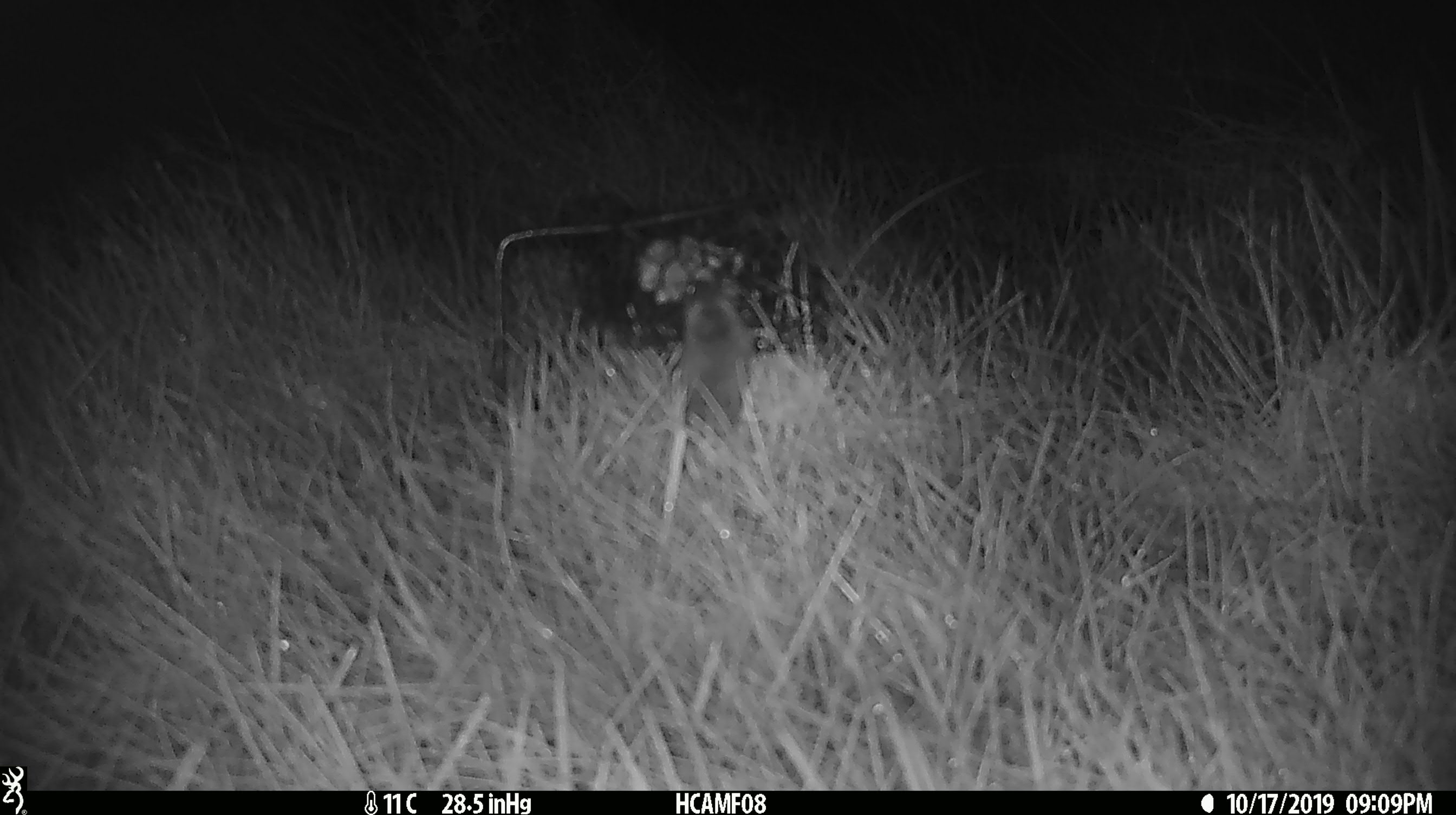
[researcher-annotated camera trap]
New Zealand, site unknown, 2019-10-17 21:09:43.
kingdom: Animalia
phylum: Chordata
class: Mammalia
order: Rodentia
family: Muridae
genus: Mus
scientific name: Mus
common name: mouse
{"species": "mouse (Mus)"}